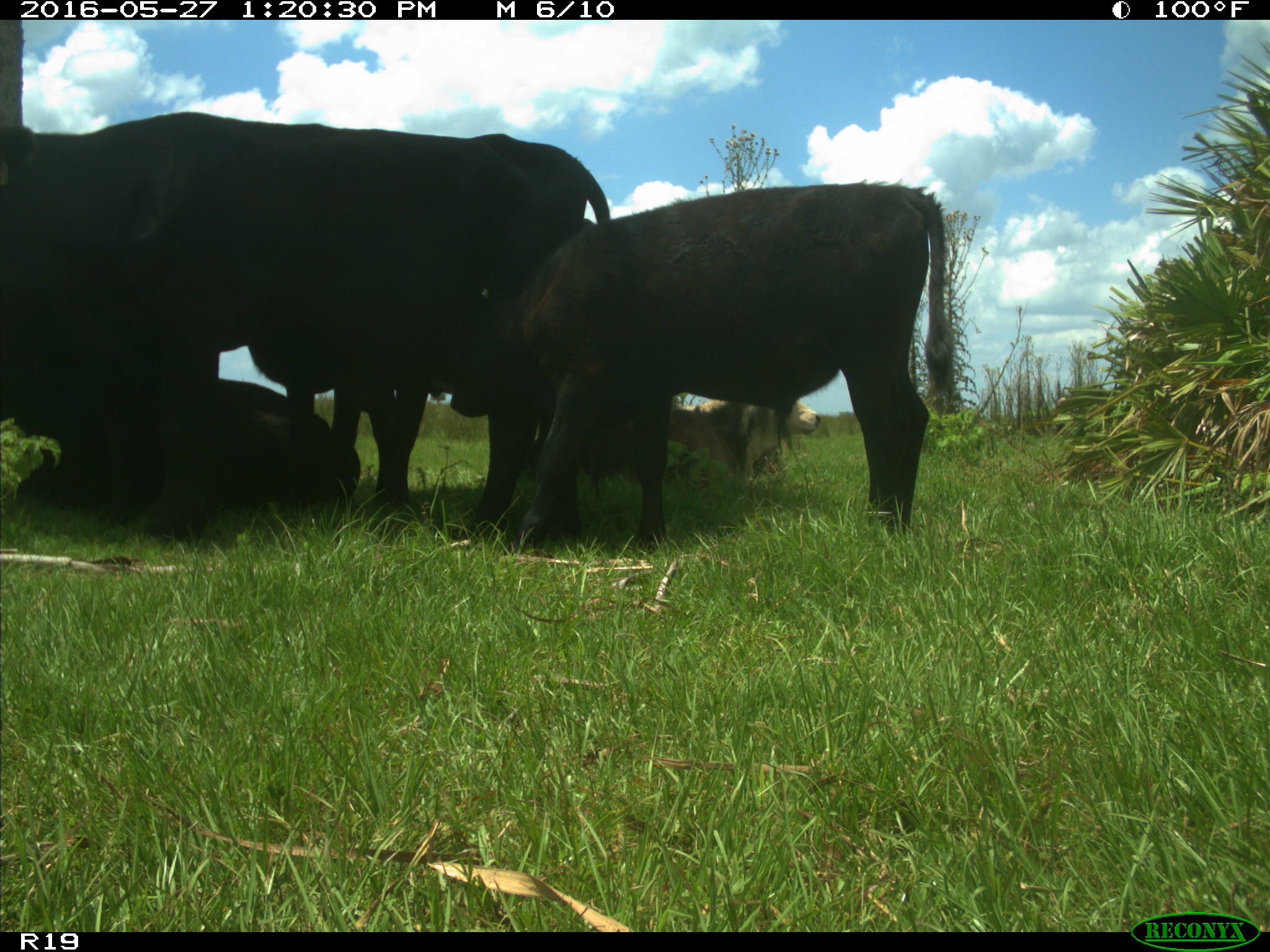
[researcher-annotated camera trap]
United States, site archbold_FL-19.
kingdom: Animalia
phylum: Chordata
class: Mammalia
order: Artiodactyla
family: Bovidae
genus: Bos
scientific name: Bos taurus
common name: domestic cow